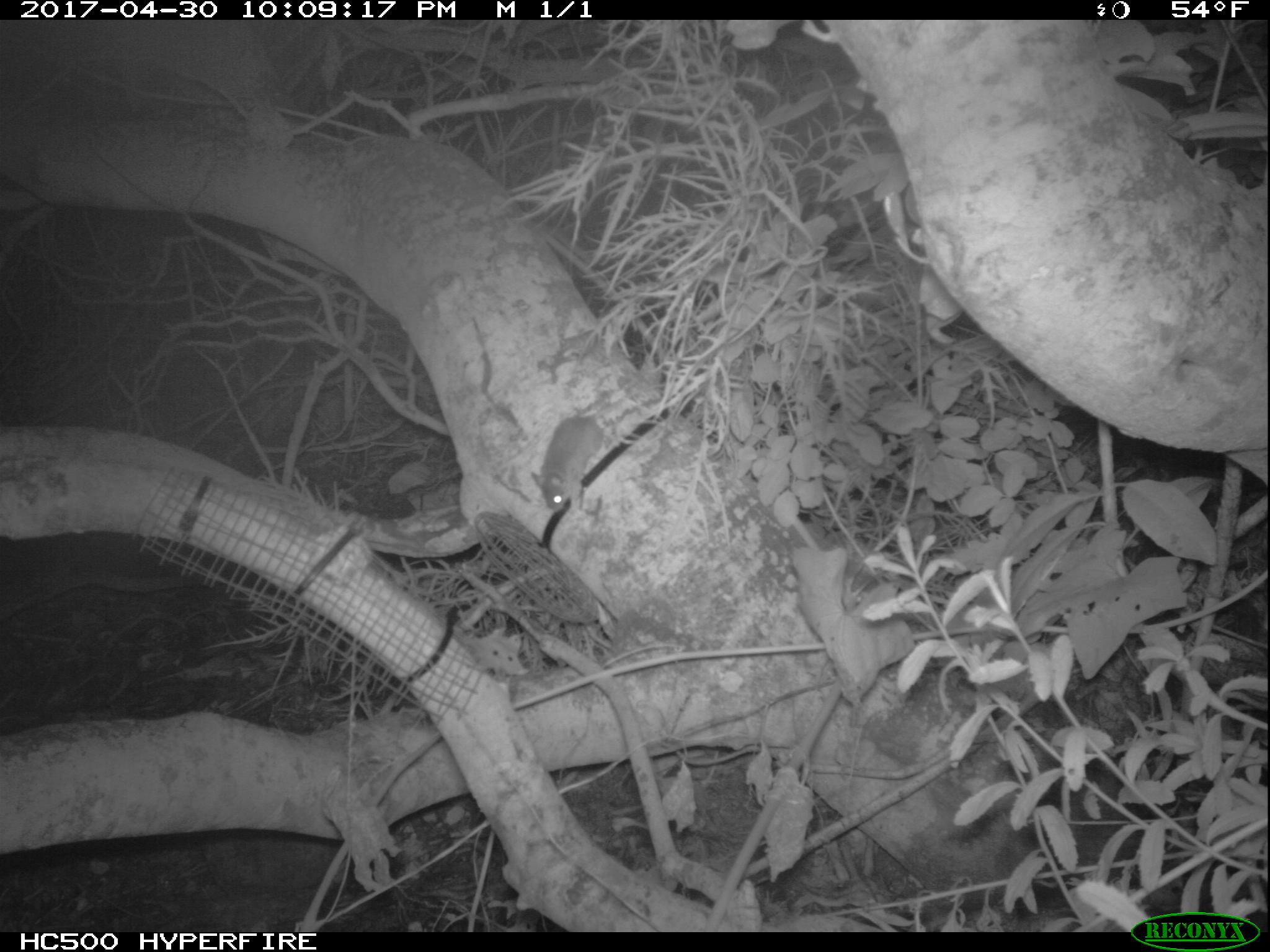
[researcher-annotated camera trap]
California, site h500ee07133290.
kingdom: Animalia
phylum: Chordata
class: Mammalia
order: Rodentia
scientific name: Rodentia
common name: rodent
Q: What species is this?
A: Rodent (Rodentia).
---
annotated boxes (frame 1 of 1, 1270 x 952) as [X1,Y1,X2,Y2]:
rodent: [530,398,623,513]